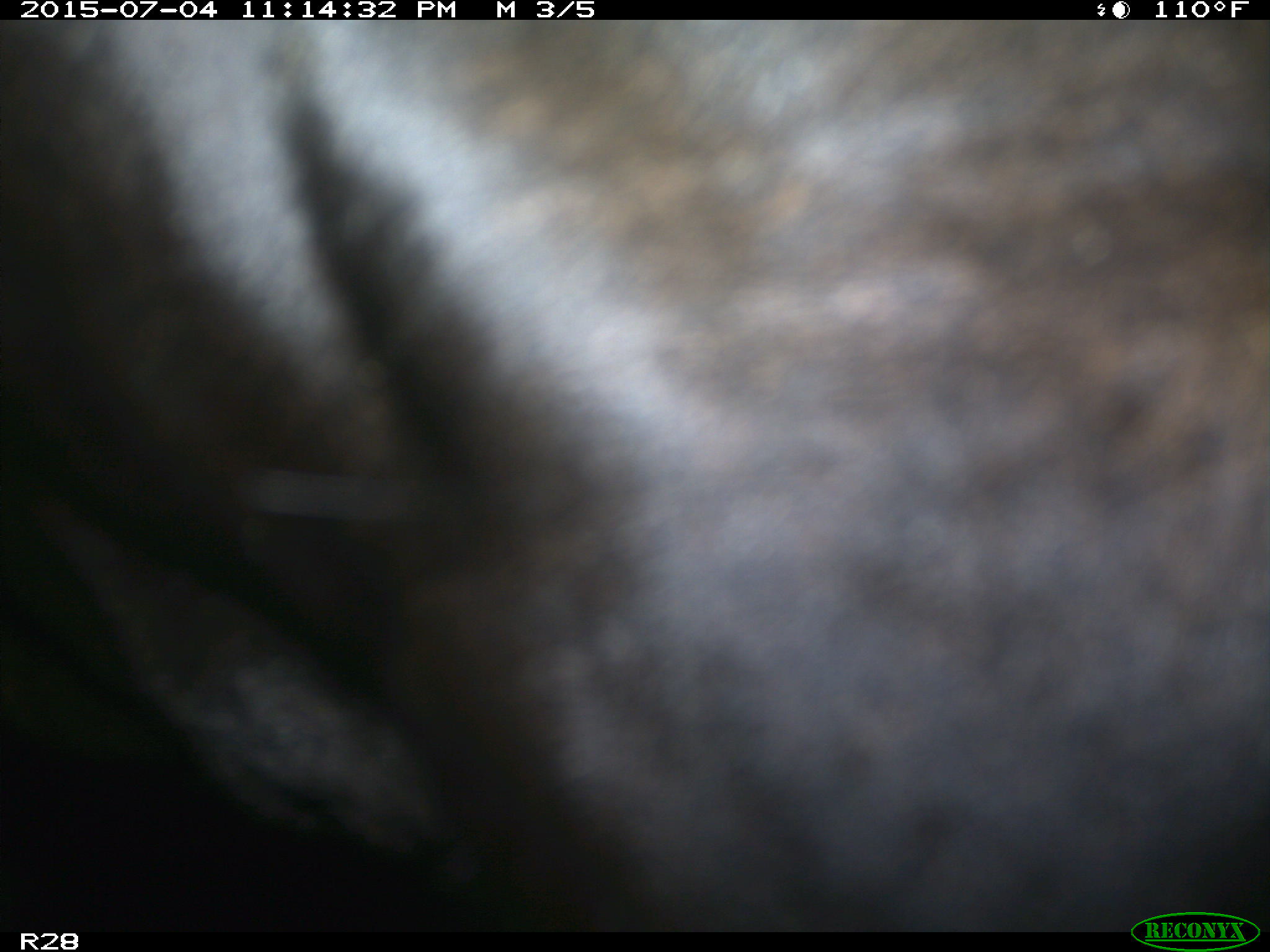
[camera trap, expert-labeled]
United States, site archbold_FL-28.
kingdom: Animalia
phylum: Chordata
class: Mammalia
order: Artiodactyla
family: Bovidae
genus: Bos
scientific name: Bos taurus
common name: domestic cow